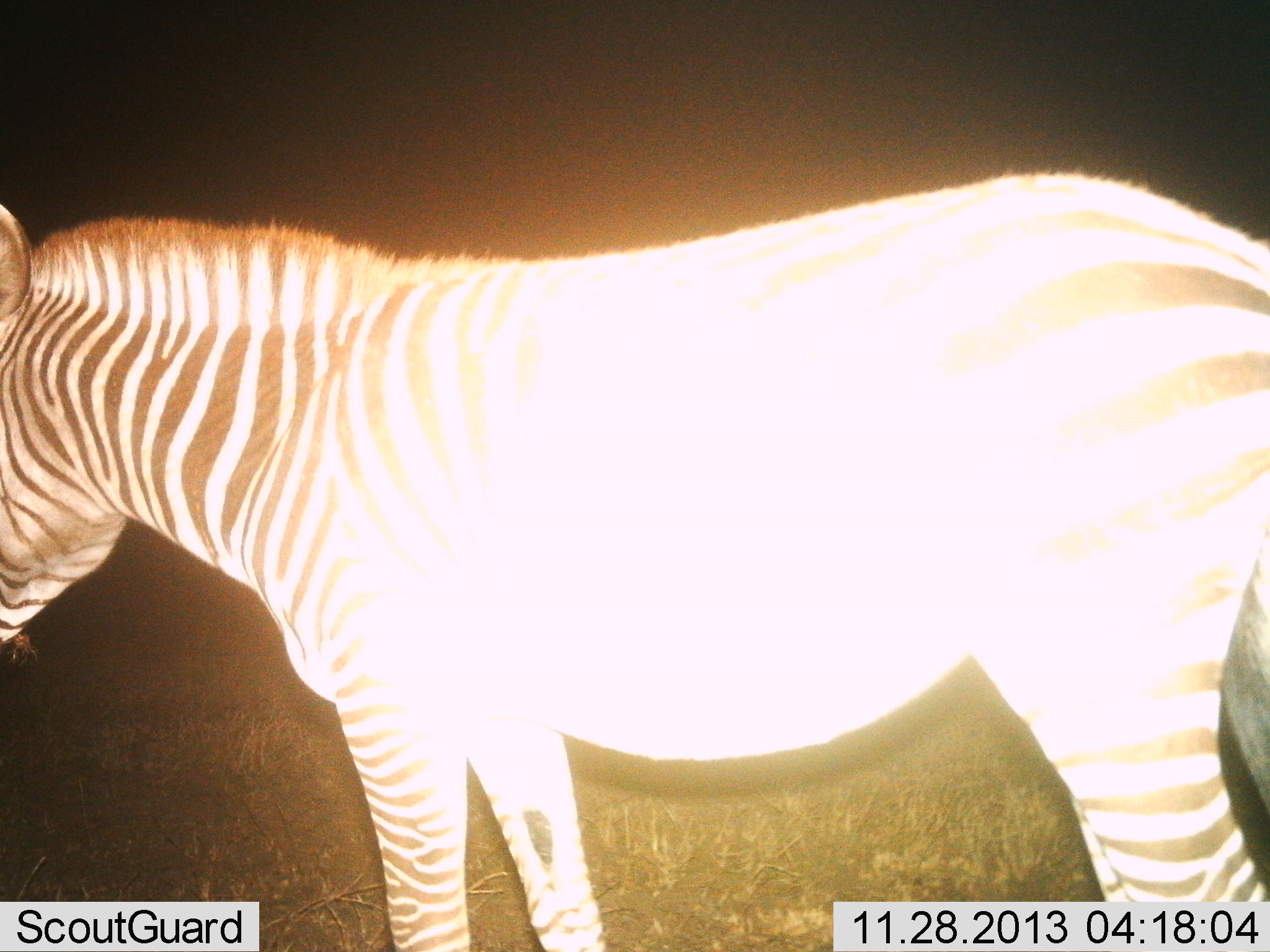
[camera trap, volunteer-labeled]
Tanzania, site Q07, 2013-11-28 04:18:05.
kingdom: Animalia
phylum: Chordata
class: Mammalia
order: Perissodactyla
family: Equidae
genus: Equus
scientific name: Equus quagga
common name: plains zebra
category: zebra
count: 1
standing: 100%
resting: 10%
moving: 0%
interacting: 0%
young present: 0%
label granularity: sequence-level